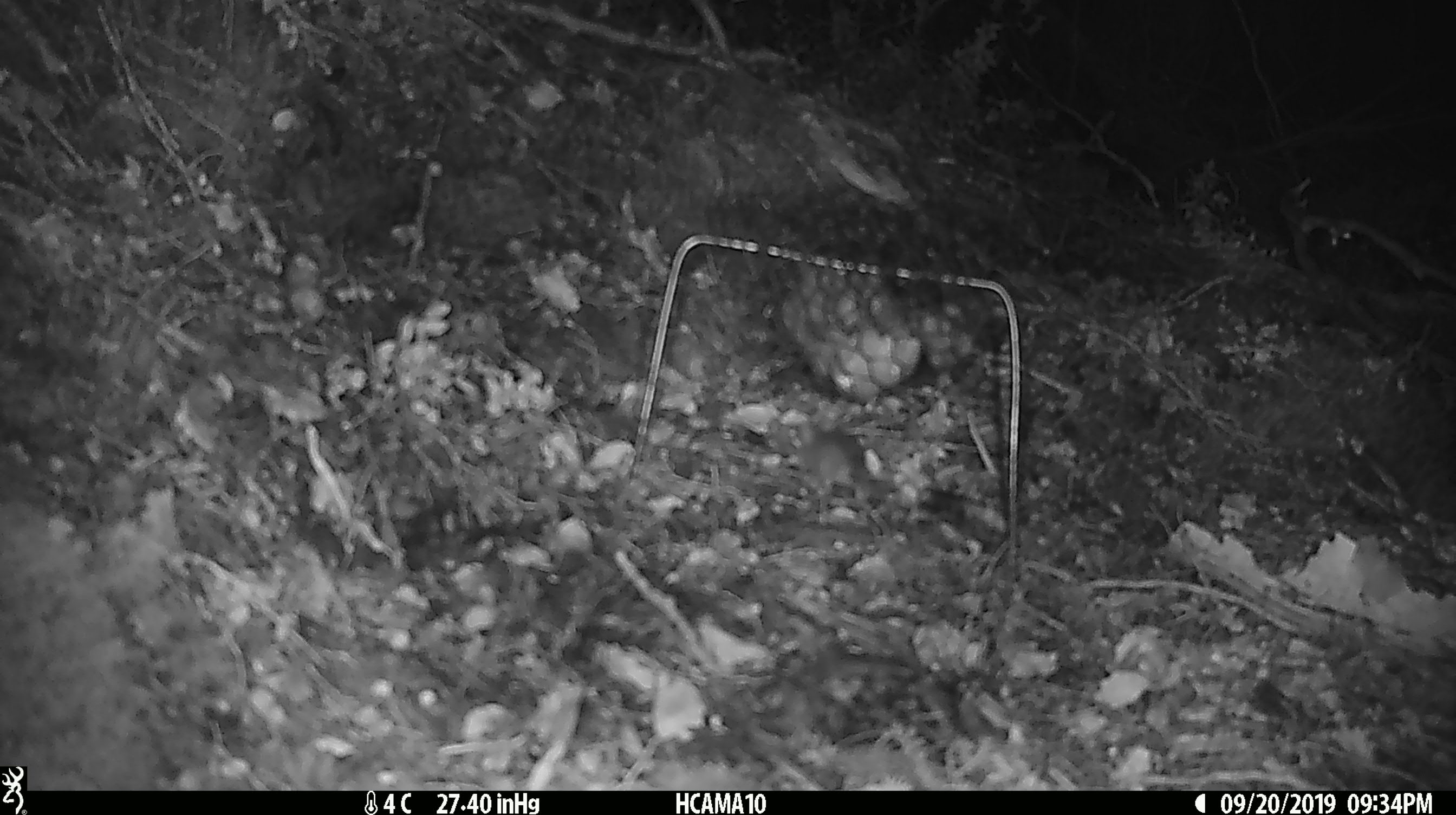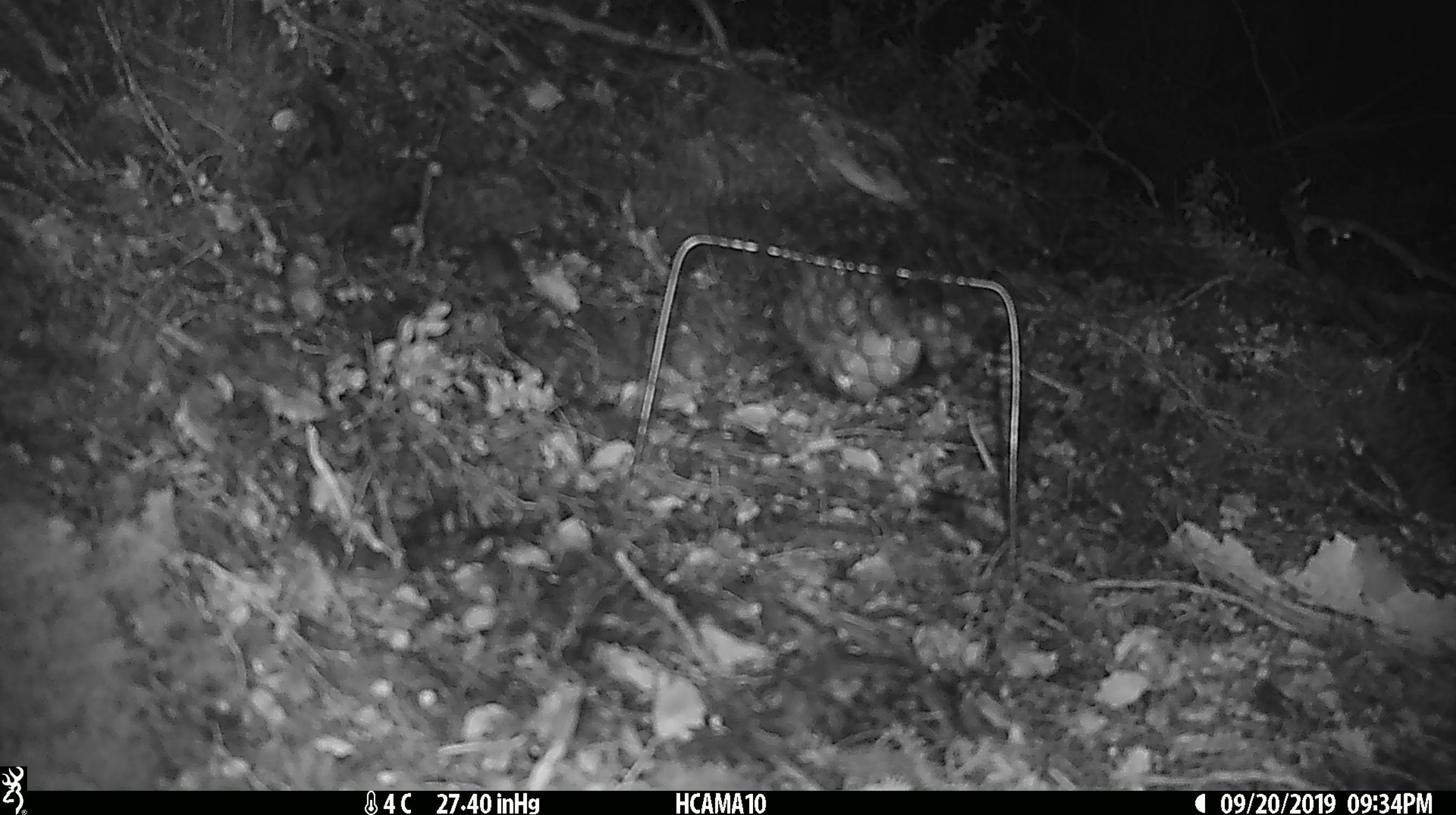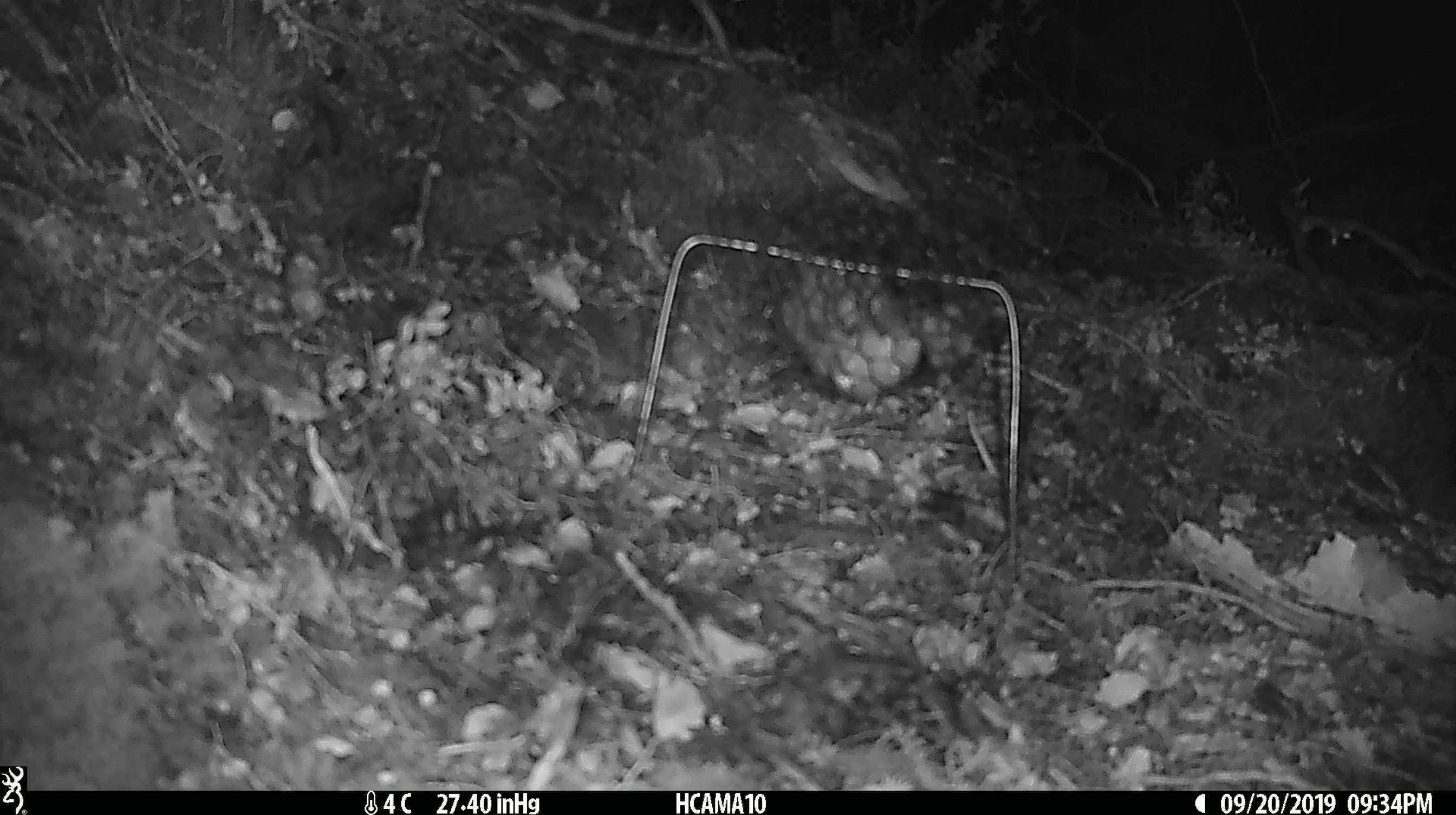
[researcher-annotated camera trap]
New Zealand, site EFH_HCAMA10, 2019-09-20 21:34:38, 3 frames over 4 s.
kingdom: Animalia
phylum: Chordata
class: Mammalia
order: Rodentia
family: Muridae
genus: Mus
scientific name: Mus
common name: mouse